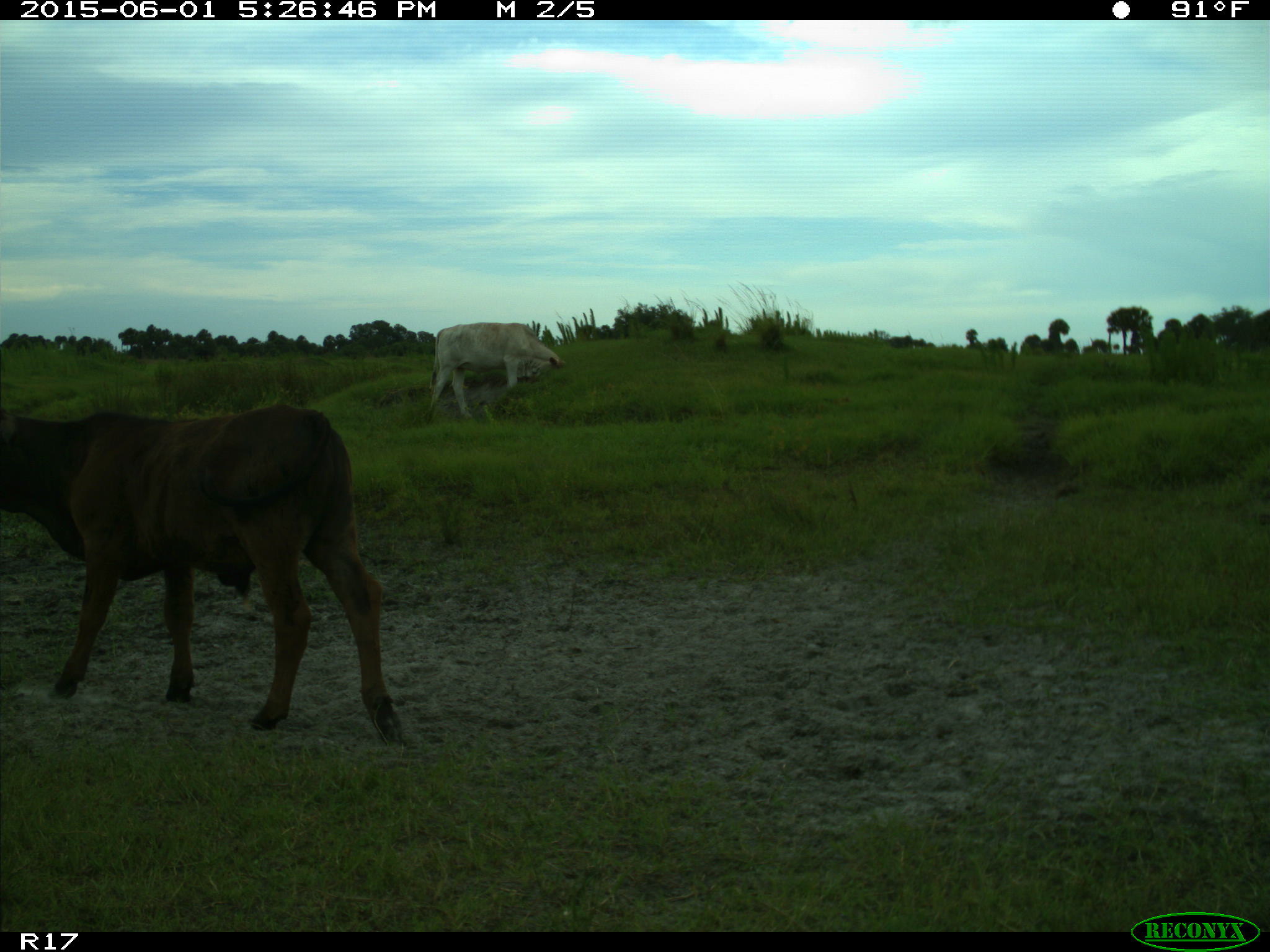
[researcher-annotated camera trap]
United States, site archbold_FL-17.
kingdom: Animalia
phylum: Chordata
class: Mammalia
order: Artiodactyla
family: Bovidae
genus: Bos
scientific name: Bos taurus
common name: domestic cow